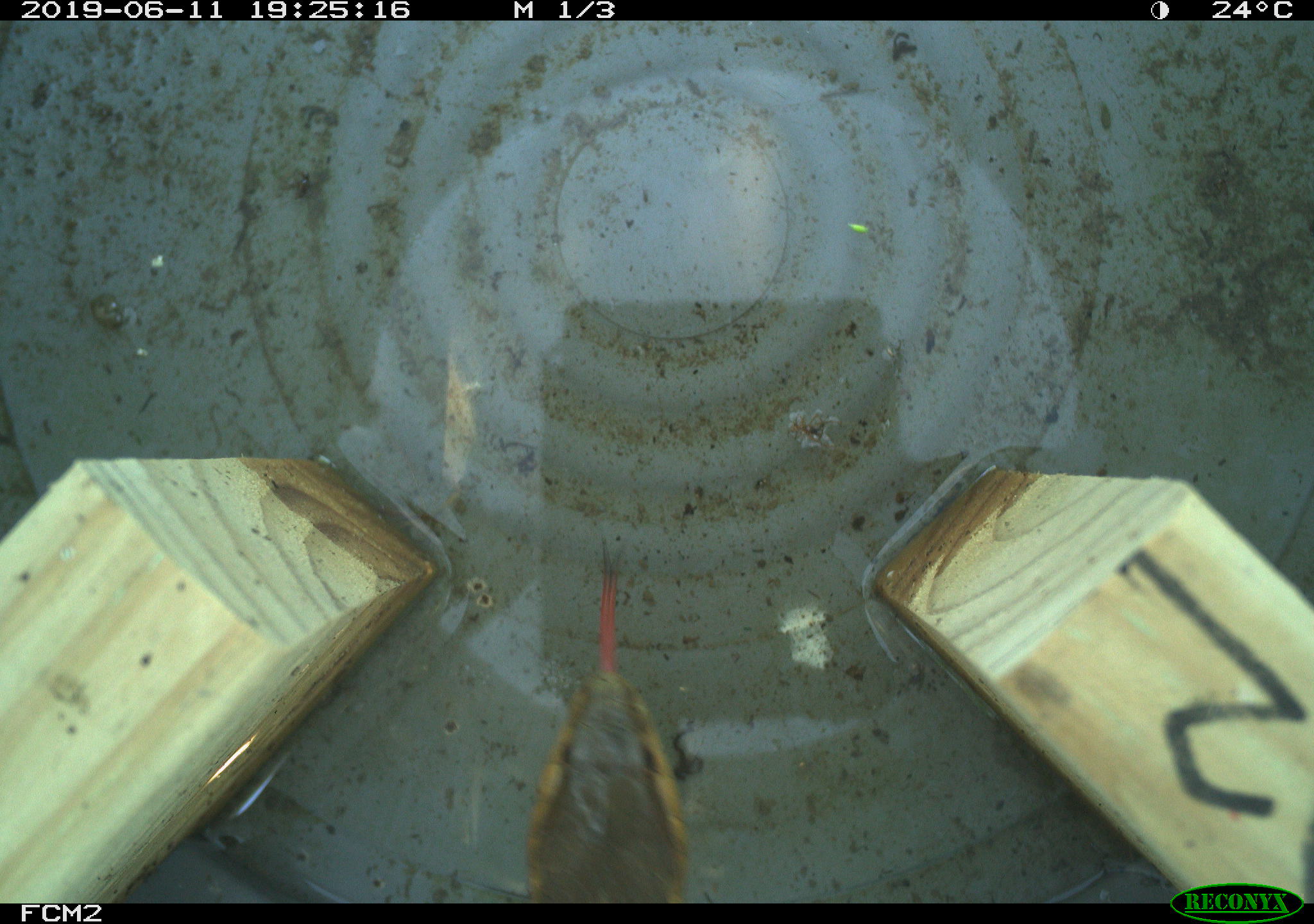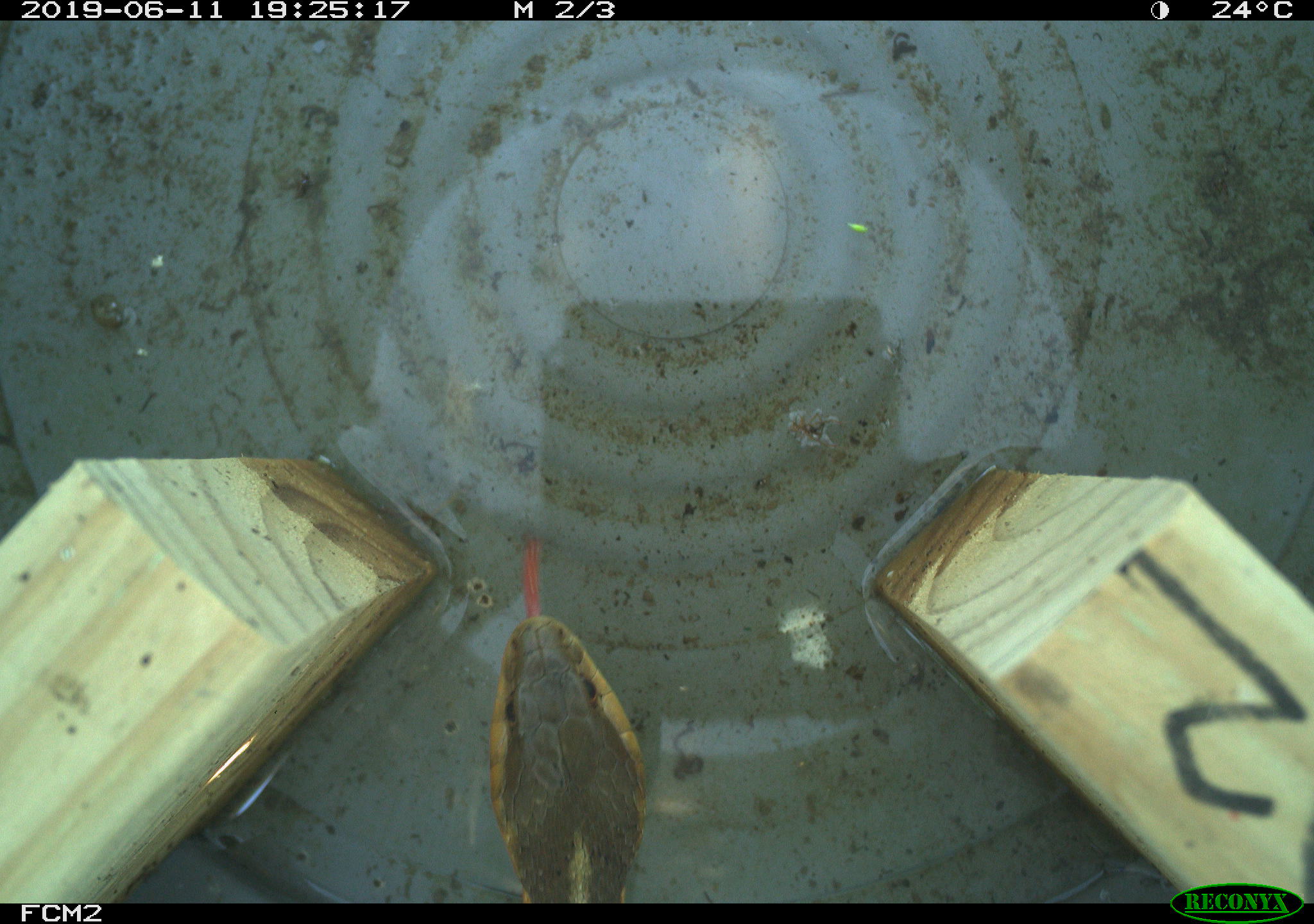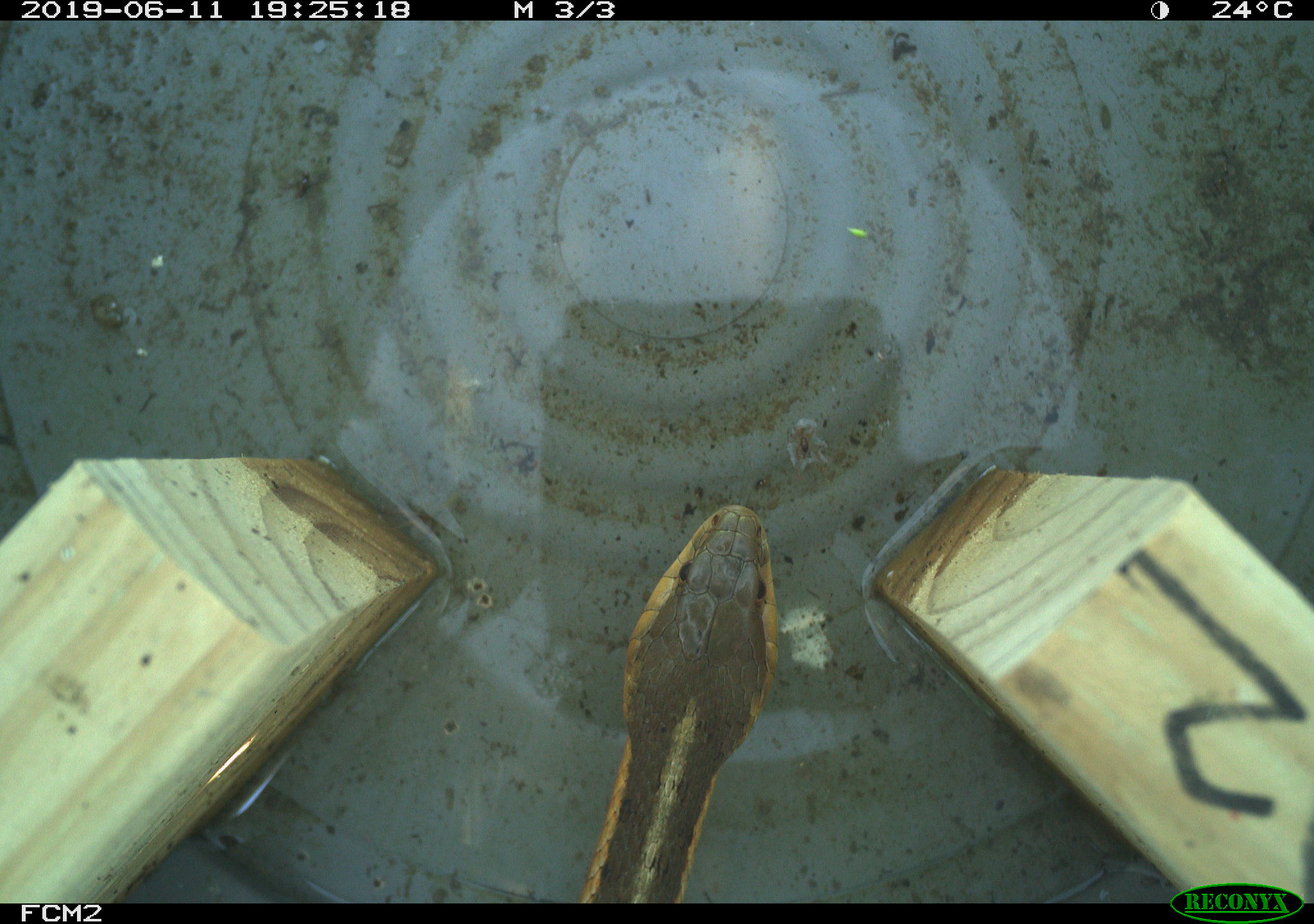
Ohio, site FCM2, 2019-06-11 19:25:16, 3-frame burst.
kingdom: Animalia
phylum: Chordata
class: Reptilia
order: Squamata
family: Colubridae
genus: Thamnophis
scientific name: Thamnophis sirtalis sirtalis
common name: eastern gartersnake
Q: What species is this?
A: Eastern gartersnake (Thamnophis sirtalis sirtalis).